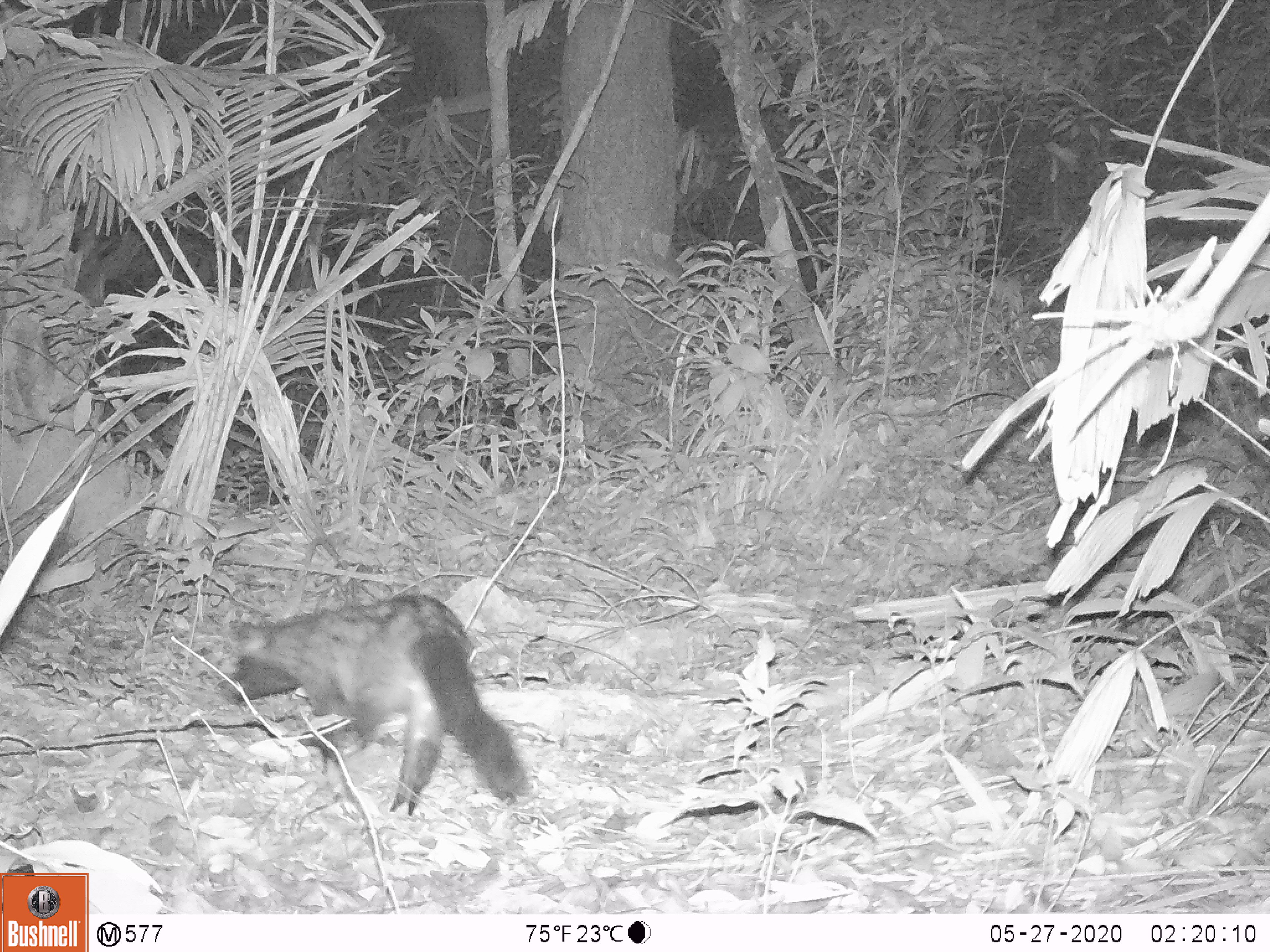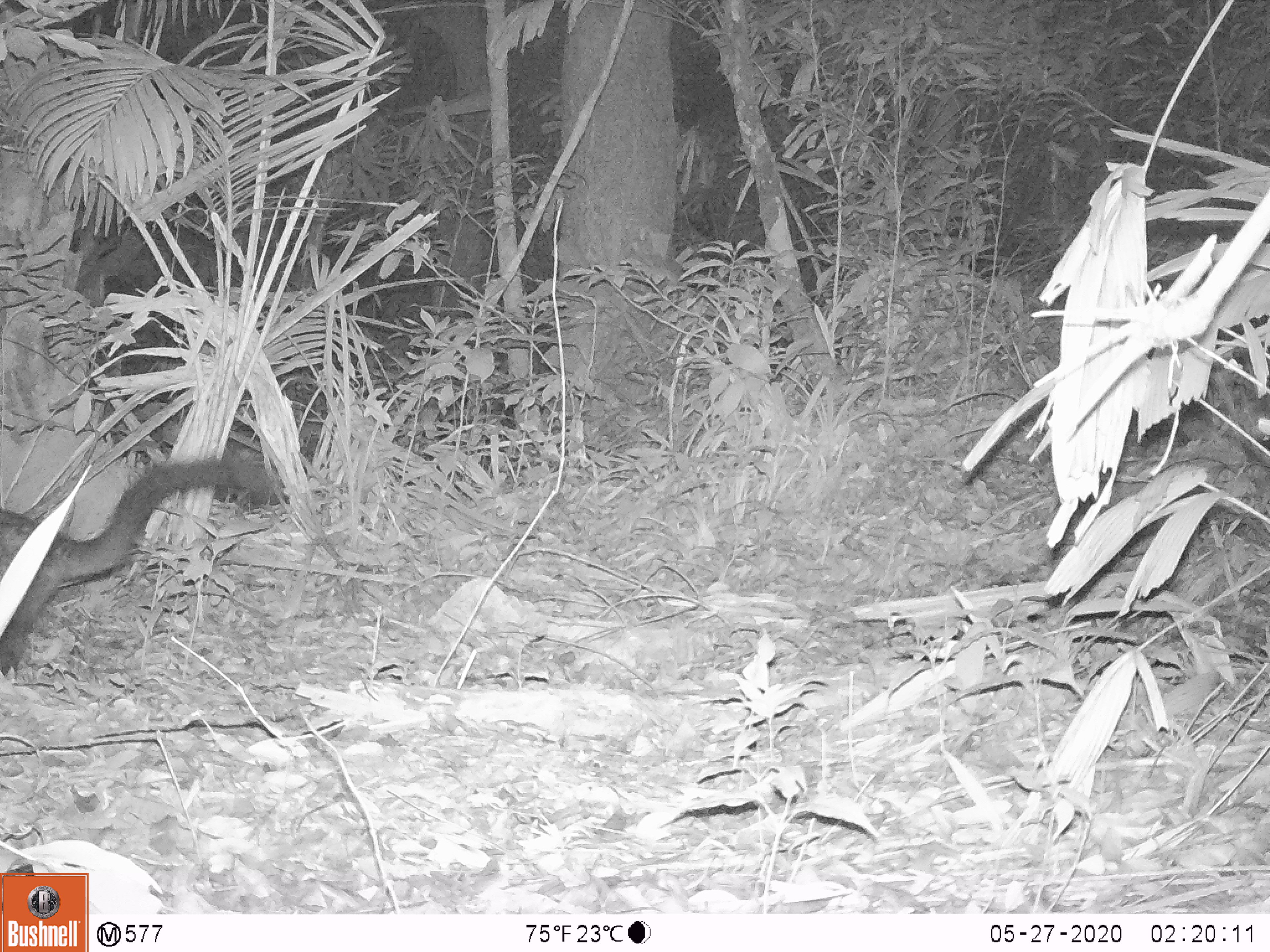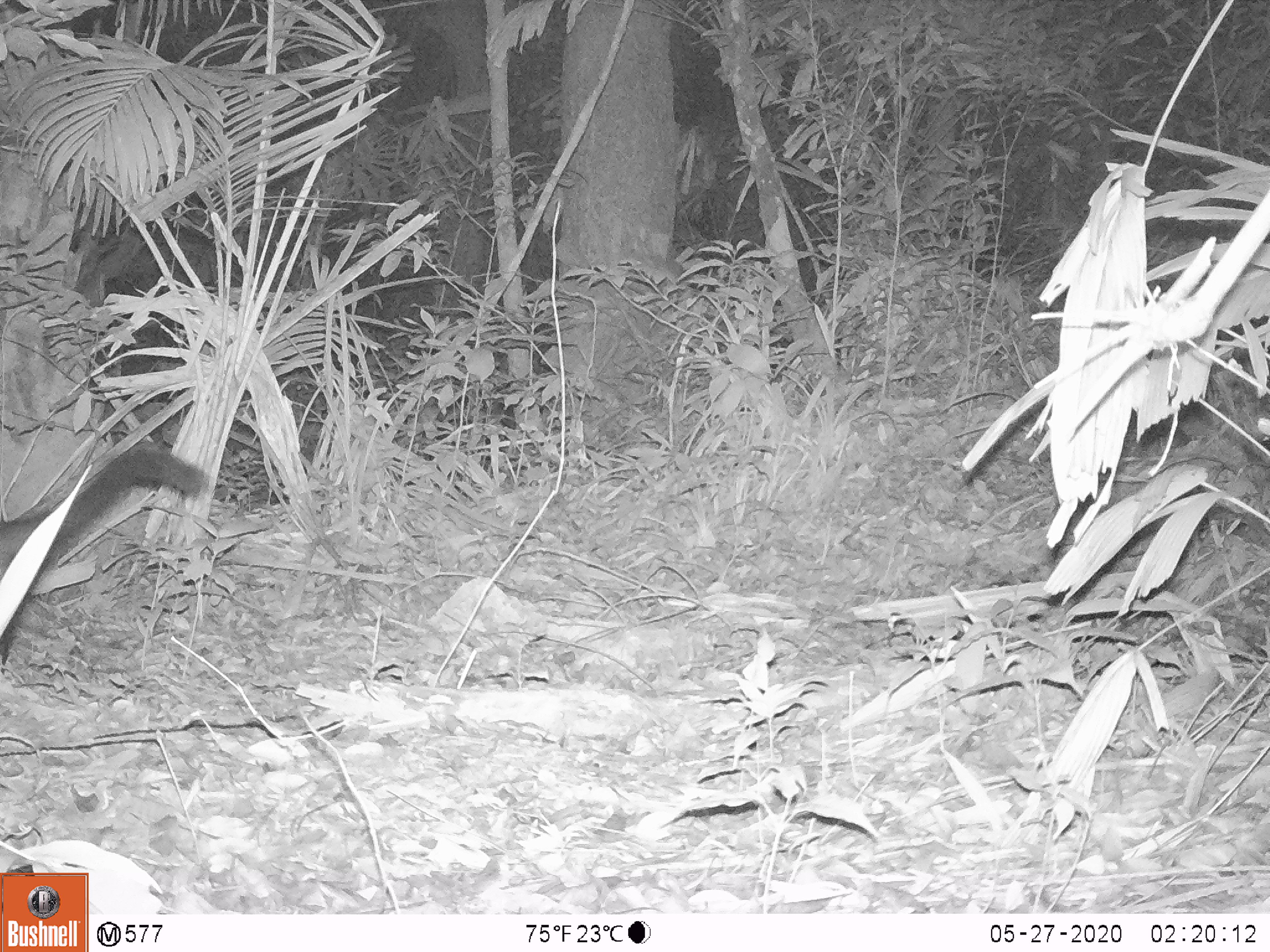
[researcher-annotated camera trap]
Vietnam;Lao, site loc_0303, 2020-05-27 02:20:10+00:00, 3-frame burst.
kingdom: Animalia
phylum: Chordata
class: Mammalia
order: Carnivora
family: Viverridae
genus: Paradoxurus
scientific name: Paradoxurus hermaphroditus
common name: common palm civet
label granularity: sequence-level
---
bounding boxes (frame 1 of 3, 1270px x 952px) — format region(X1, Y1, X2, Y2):
common palm civet: region(213, 593, 530, 816)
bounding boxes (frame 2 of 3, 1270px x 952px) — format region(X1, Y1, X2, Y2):
common palm civet: region(0, 457, 272, 686)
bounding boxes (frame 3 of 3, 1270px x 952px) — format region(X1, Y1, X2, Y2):
common palm civet: region(0, 447, 210, 673)